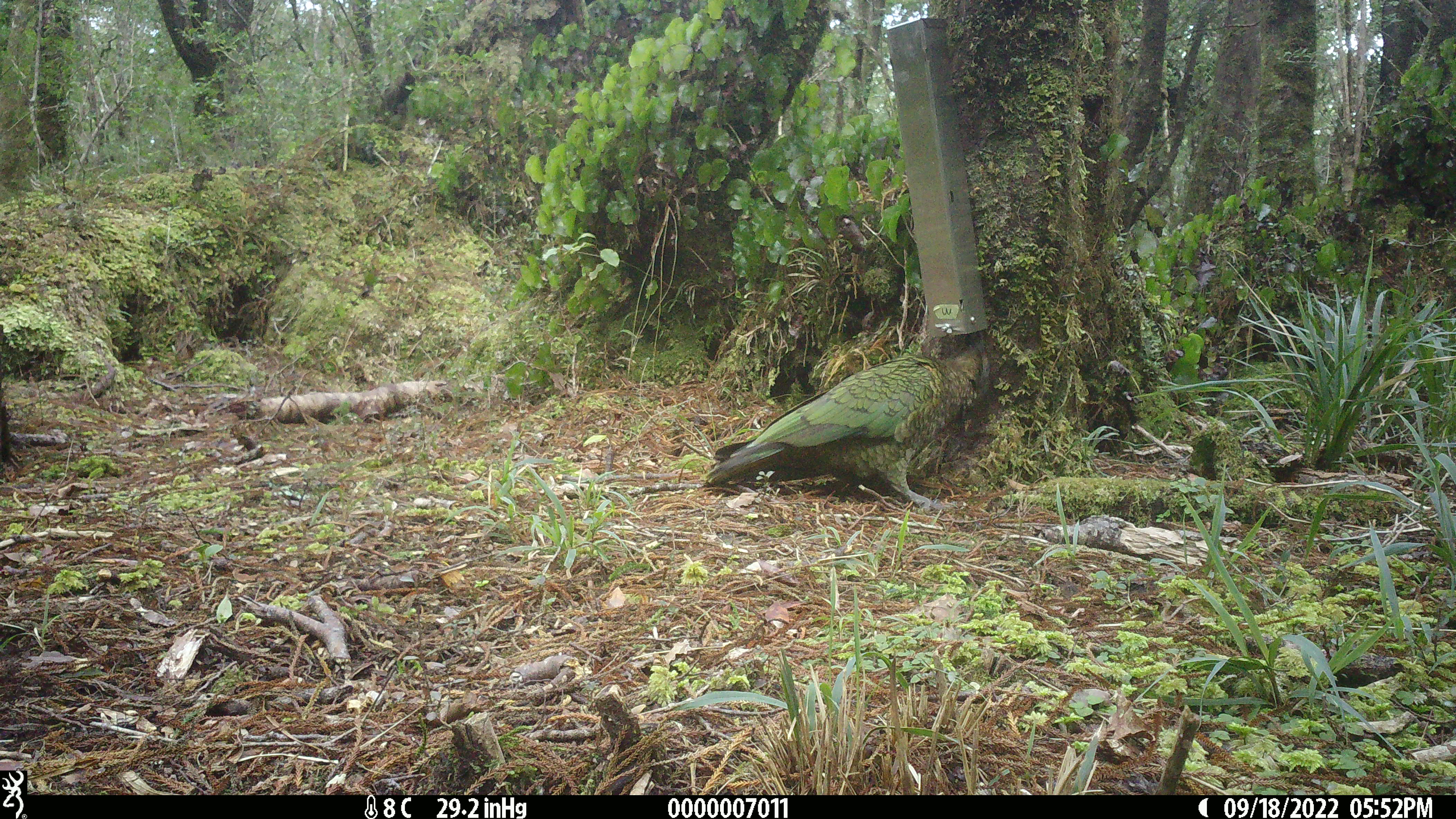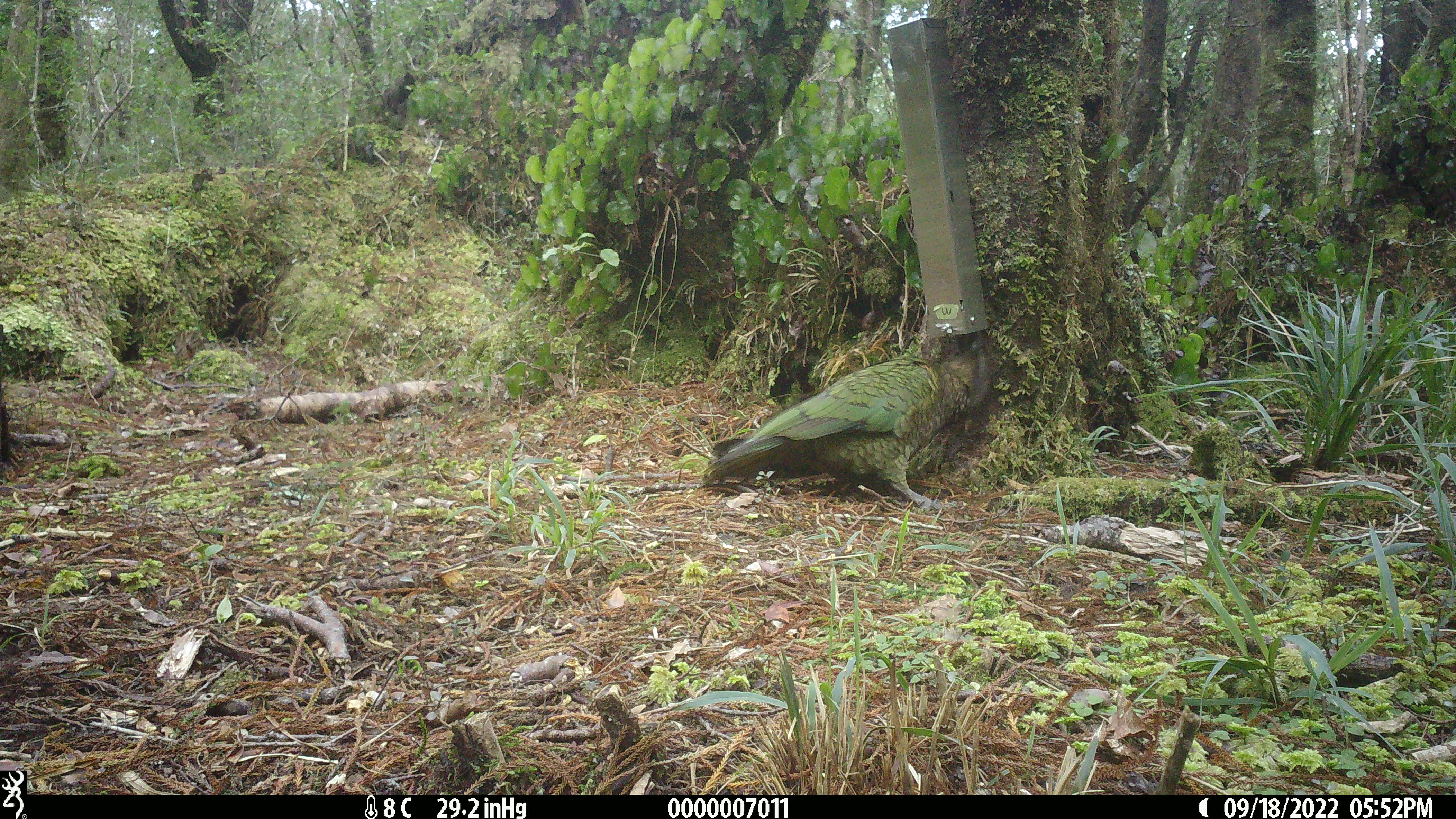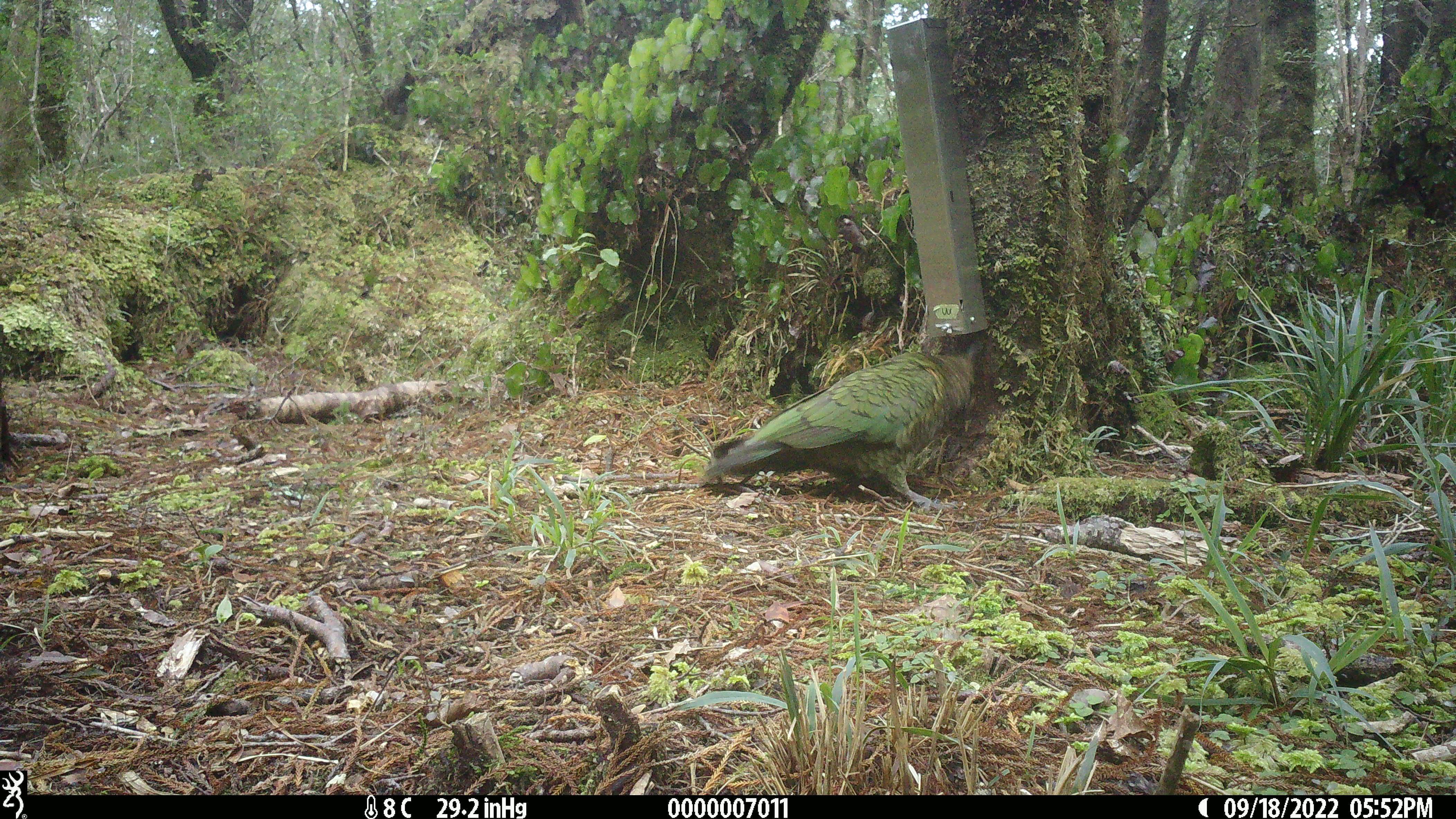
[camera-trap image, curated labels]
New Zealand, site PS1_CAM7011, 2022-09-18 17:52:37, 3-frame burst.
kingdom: Animalia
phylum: Chordata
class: Aves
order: Psittaciformes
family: Strigopidae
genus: Nestor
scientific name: Nestor notabilis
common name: kea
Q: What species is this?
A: Kea (Nestor notabilis).